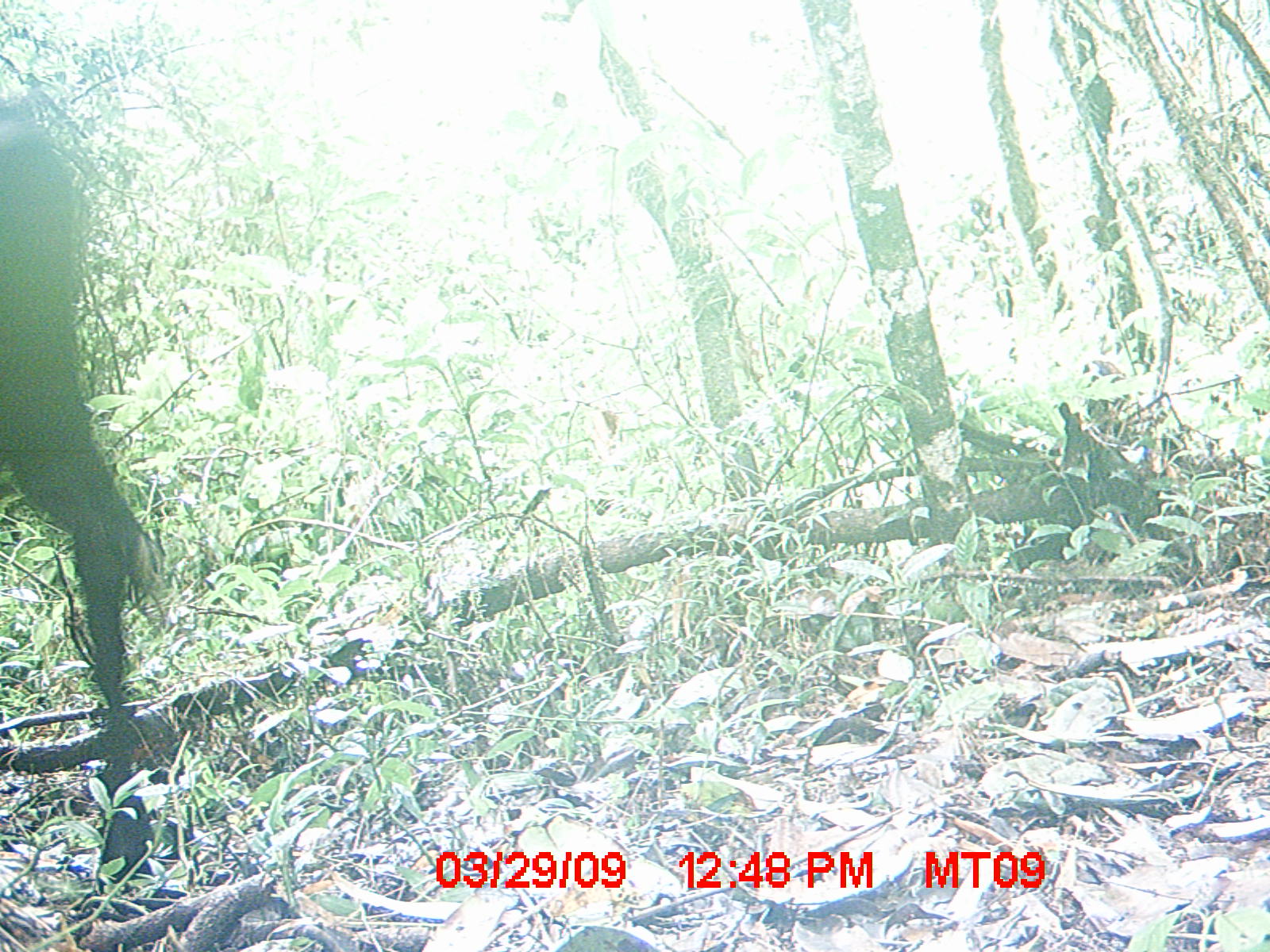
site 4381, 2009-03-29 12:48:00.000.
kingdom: Animalia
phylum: Chordata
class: Mammalia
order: Artiodactyla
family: Bovidae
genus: Bos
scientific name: Bos taurus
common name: domestic cattle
Bos taurus (domestic cattle), count 2.